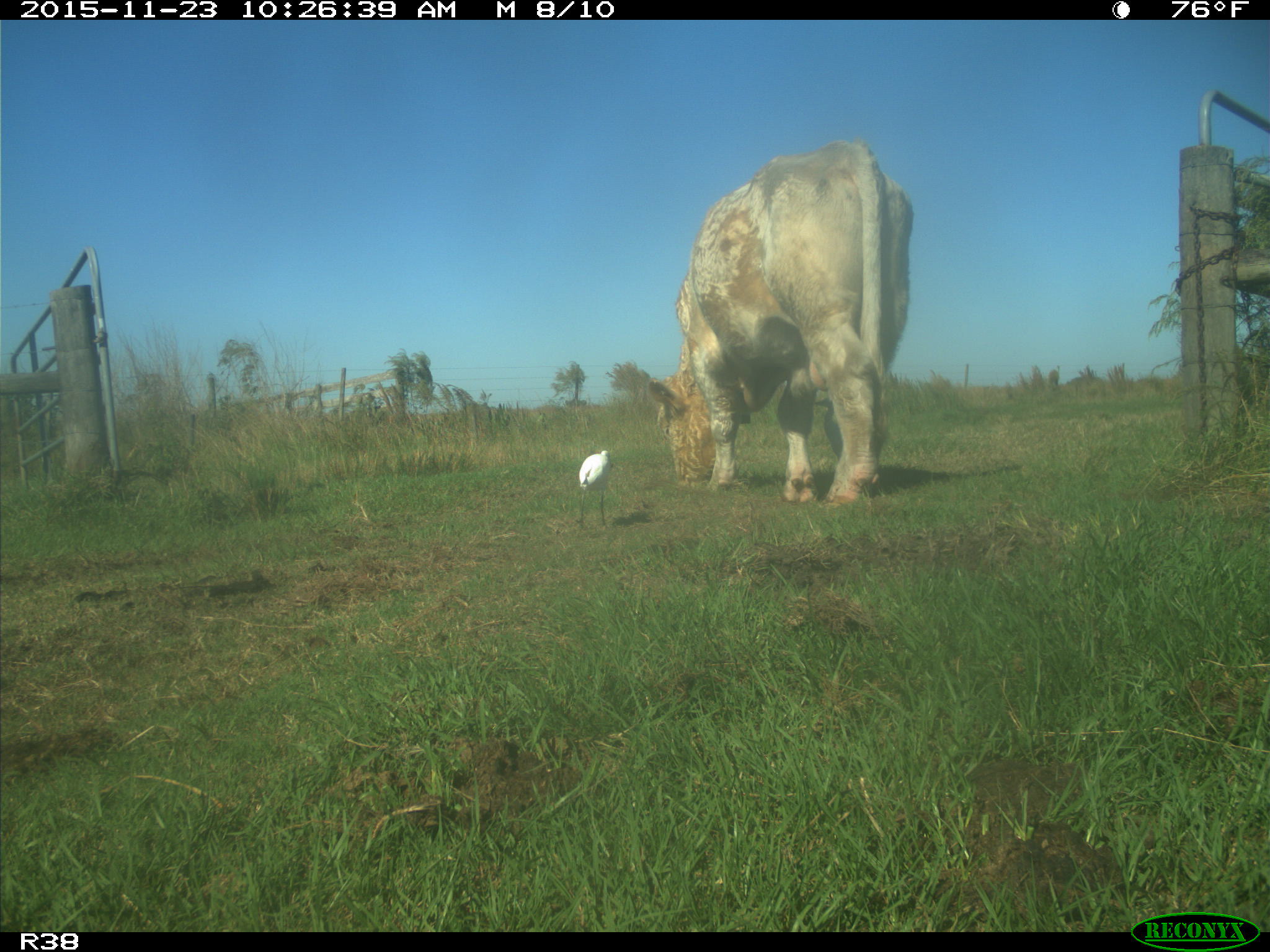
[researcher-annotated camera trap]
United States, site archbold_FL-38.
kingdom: Animalia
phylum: Chordata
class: Mammalia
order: Artiodactyla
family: Bovidae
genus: Bos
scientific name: Bos taurus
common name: domestic cow